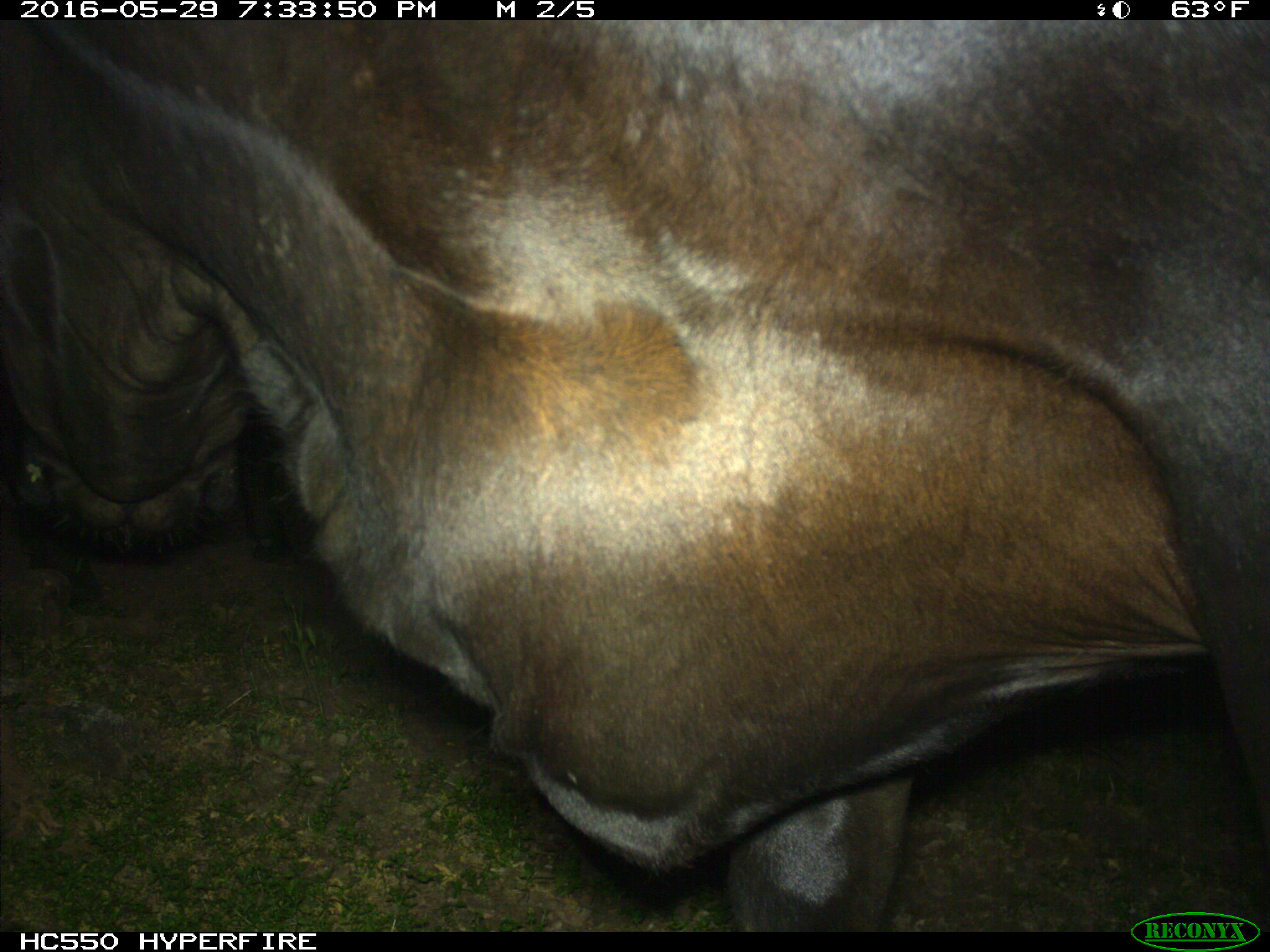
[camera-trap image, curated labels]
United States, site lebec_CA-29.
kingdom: Animalia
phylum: Chordata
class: Mammalia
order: Artiodactyla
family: Bovidae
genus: Bos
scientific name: Bos taurus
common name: domestic cow